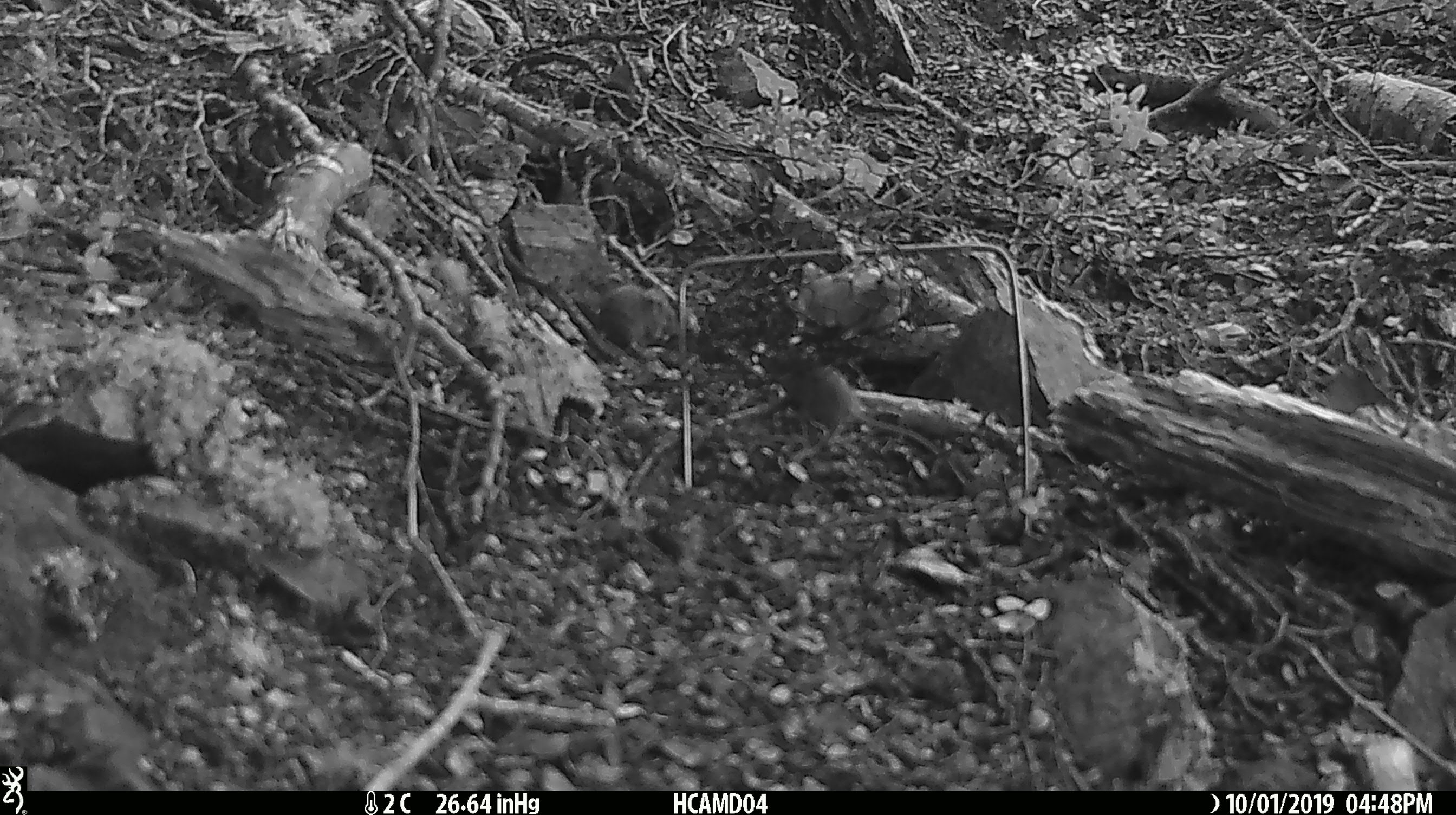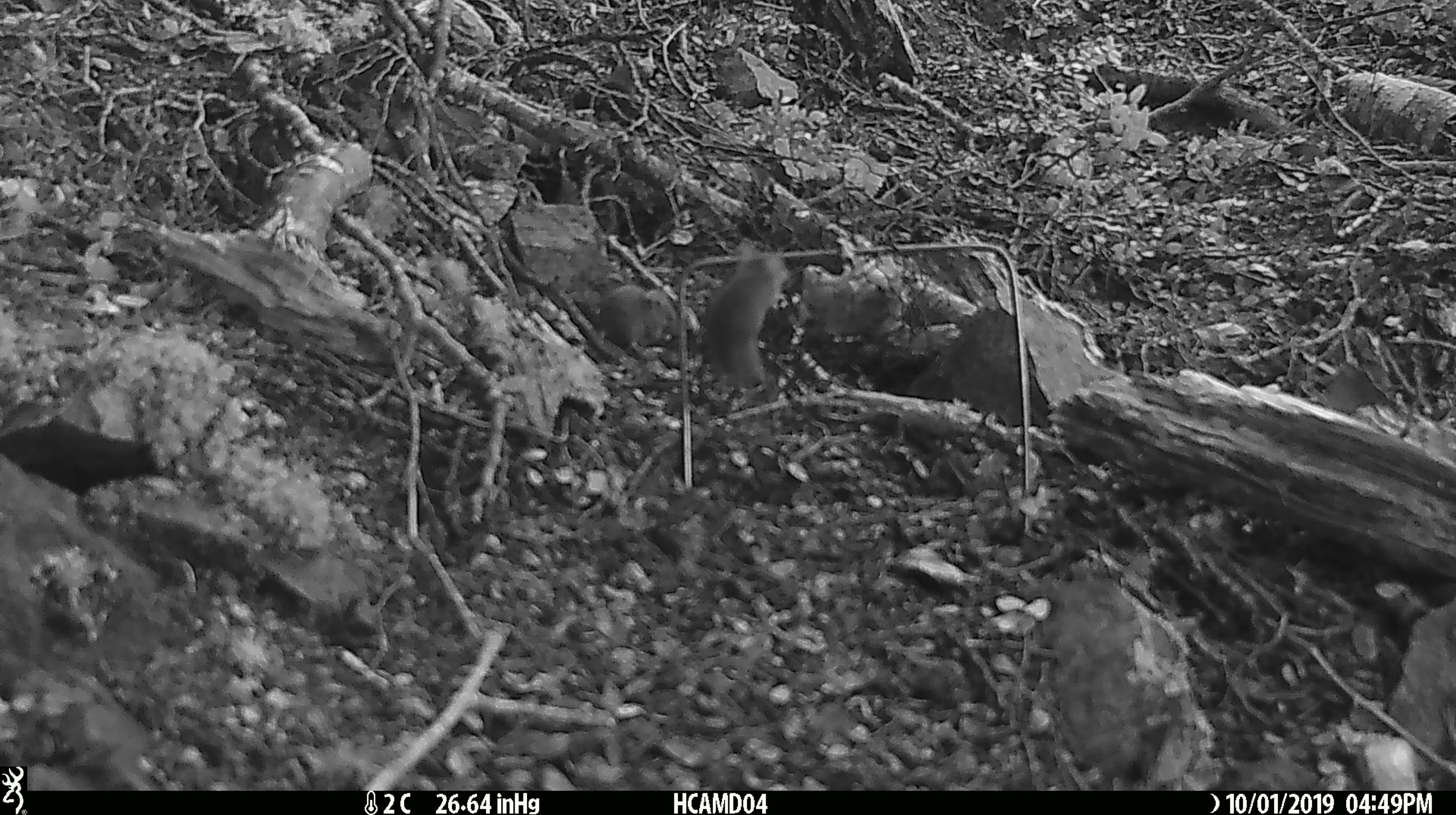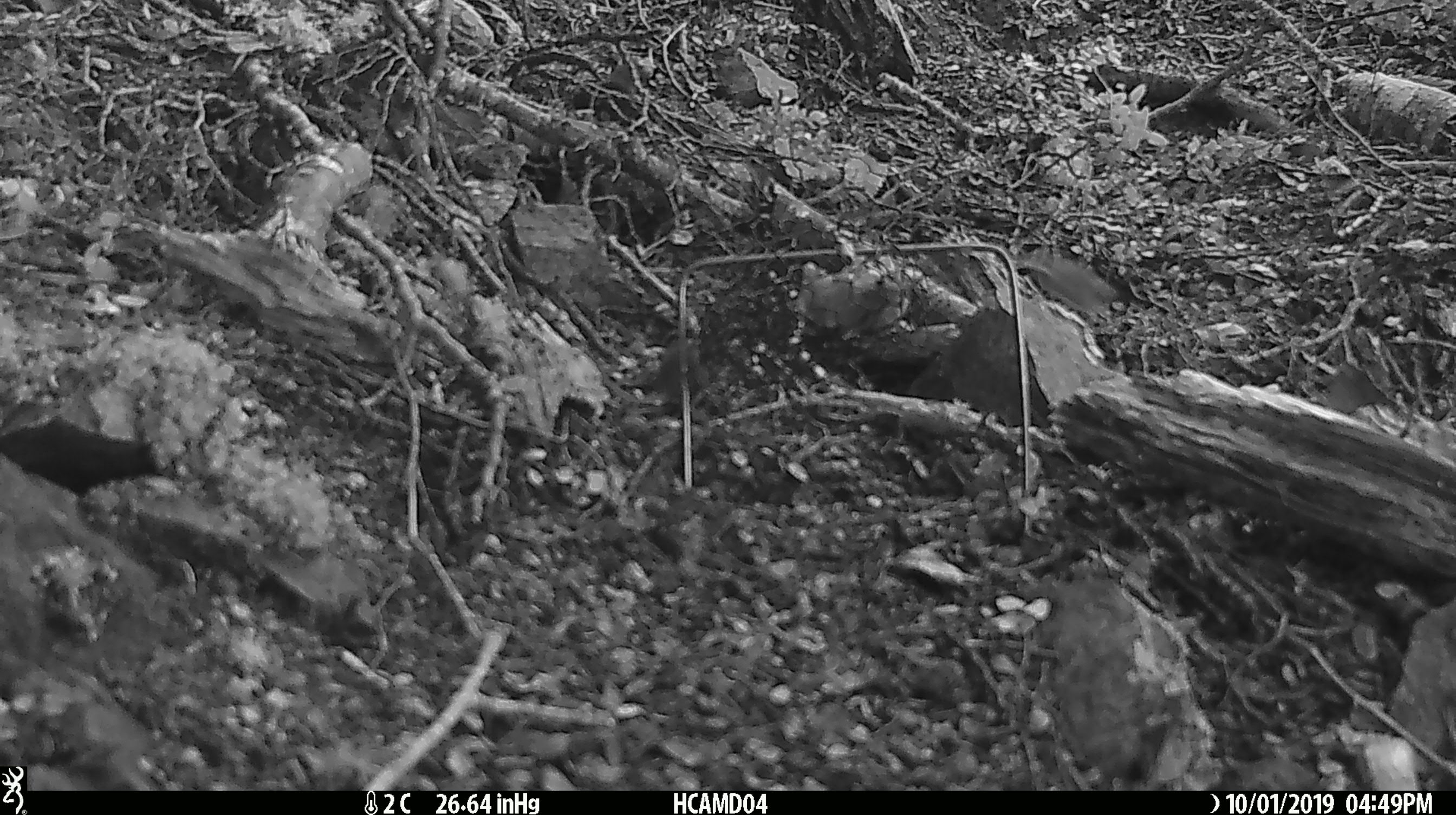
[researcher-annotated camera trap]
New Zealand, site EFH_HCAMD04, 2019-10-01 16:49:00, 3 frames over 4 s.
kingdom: Animalia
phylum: Chordata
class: Mammalia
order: Rodentia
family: Muridae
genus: Mus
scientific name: Mus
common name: mouse